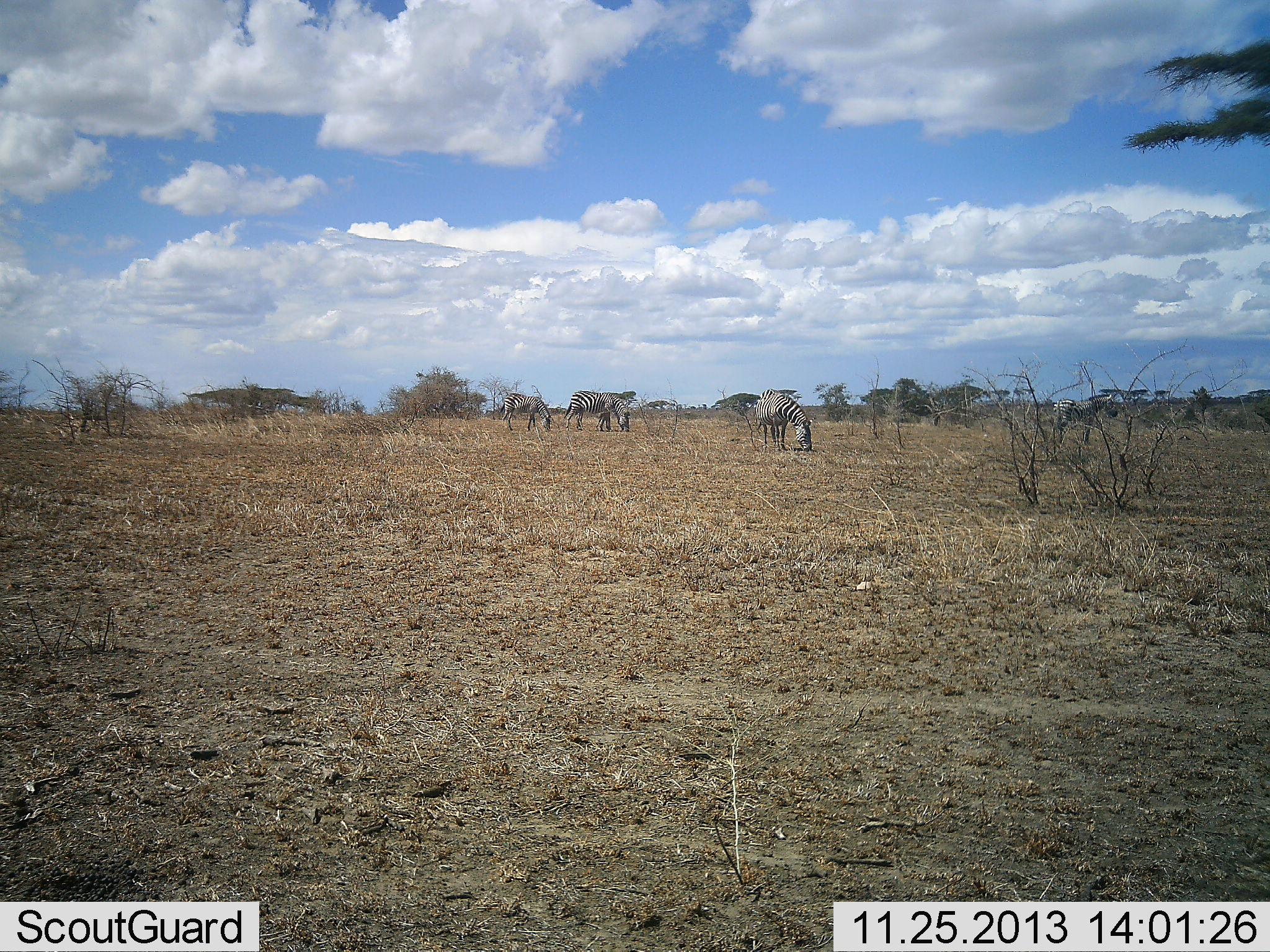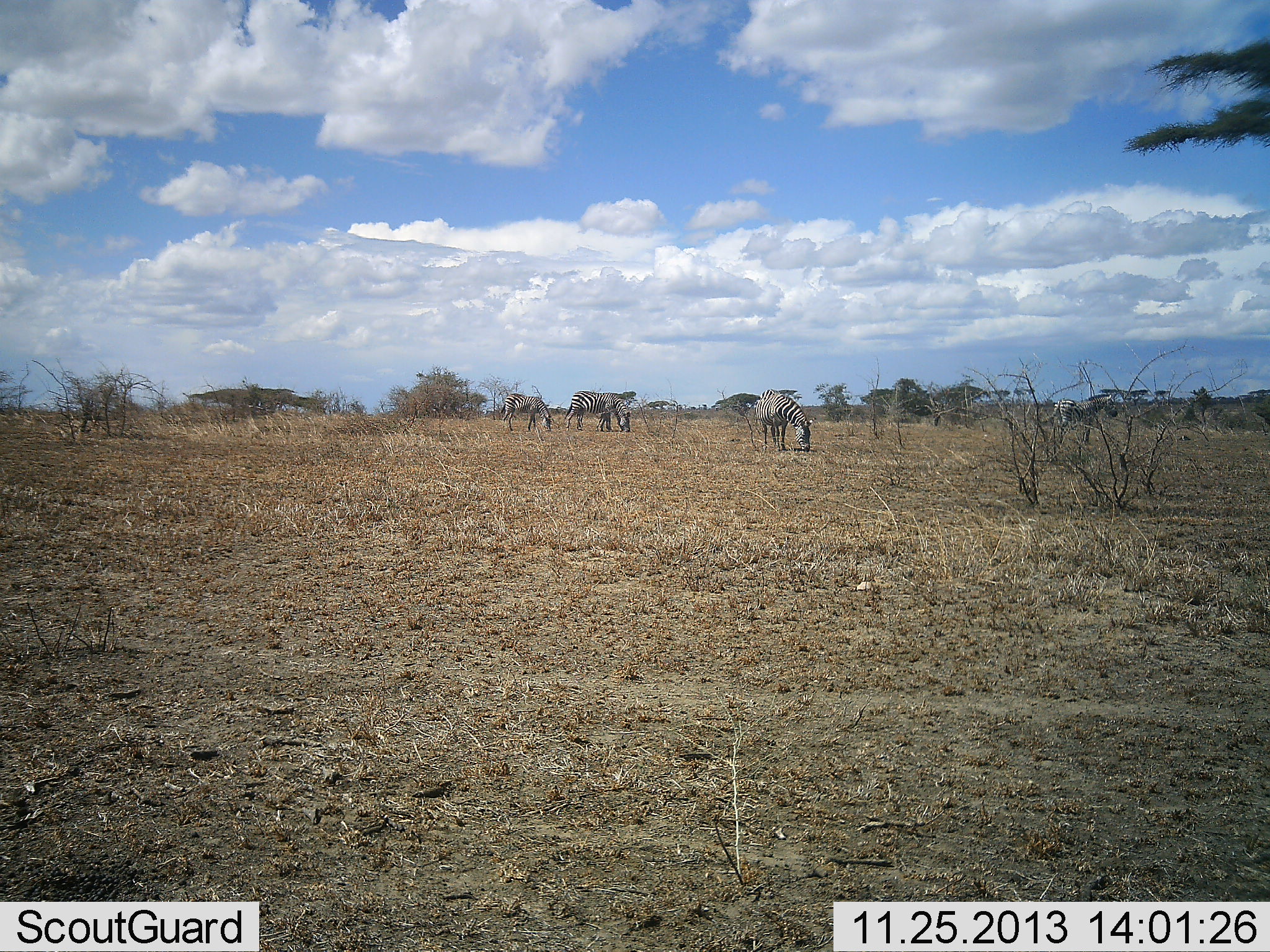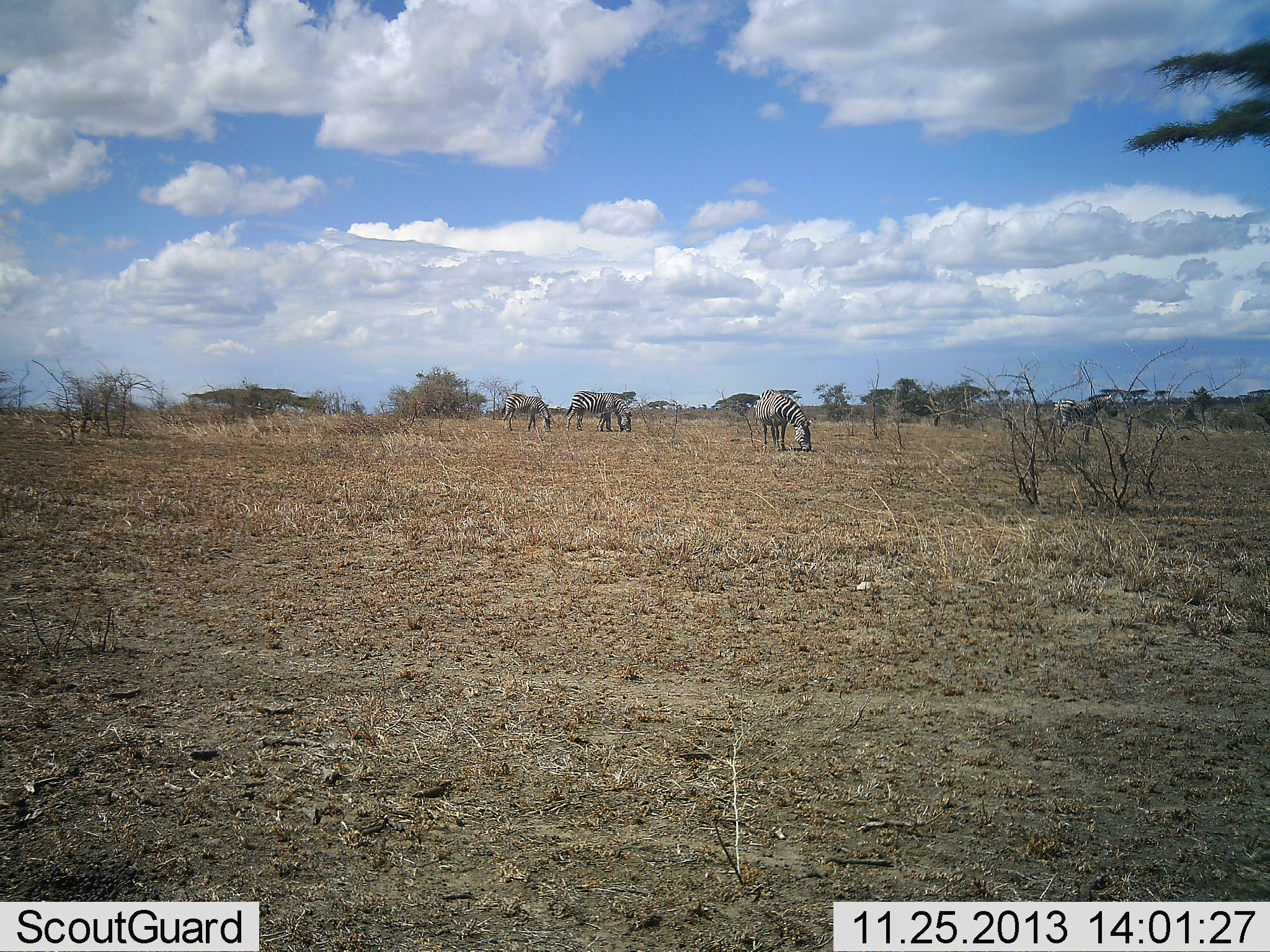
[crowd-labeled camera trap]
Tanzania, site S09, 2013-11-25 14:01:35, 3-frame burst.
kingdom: Animalia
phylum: Chordata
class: Mammalia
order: Perissodactyla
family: Equidae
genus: Equus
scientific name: Equus quagga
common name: plains zebra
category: zebra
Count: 4.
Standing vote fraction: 40%.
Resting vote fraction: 0%.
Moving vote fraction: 20%.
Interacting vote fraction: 0%.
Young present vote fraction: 0%.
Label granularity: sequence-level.